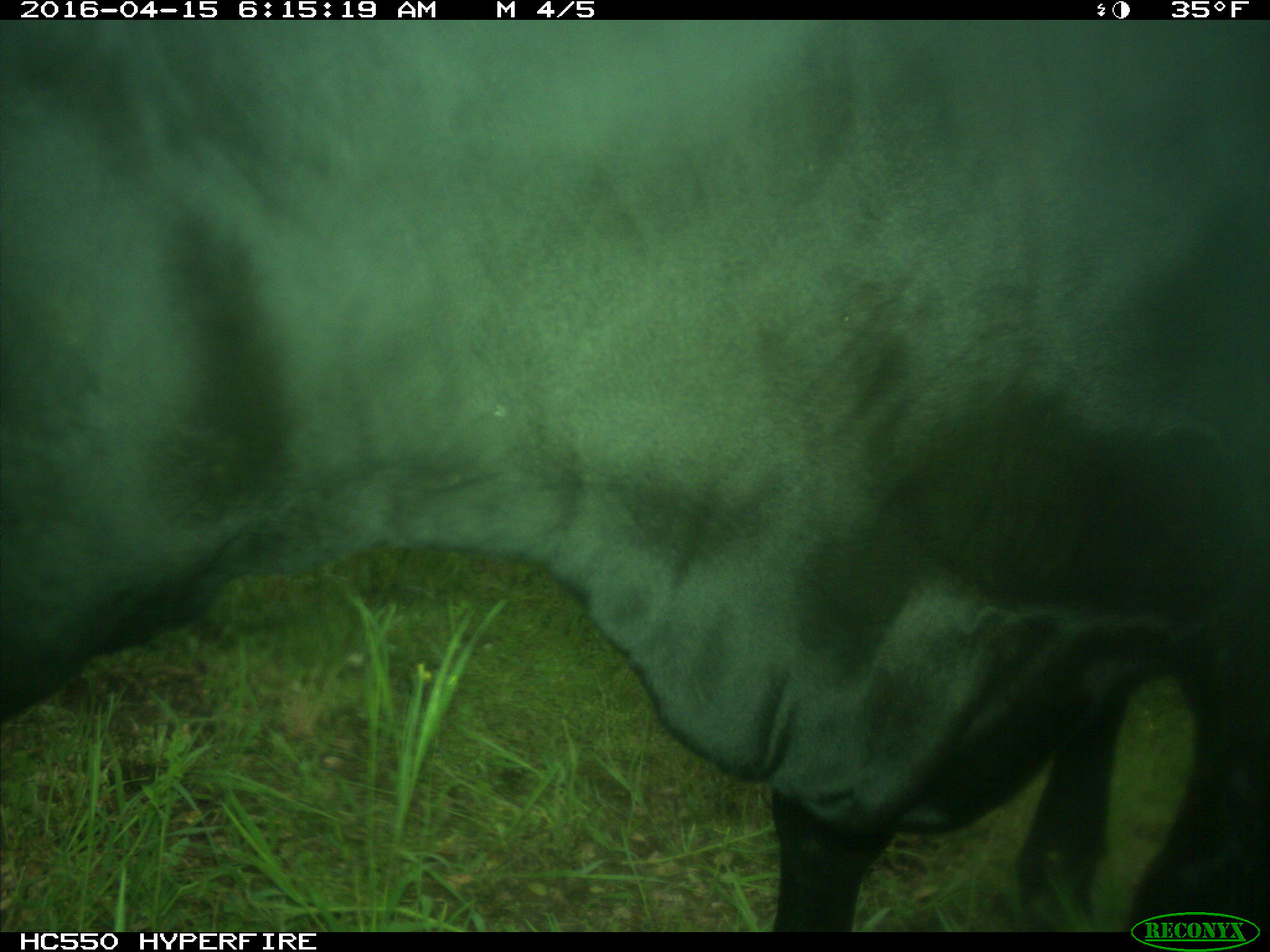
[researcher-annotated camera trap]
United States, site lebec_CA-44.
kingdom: Animalia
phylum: Chordata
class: Mammalia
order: Artiodactyla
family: Bovidae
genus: Bos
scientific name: Bos taurus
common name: domestic cow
Bos taurus (domestic cow).